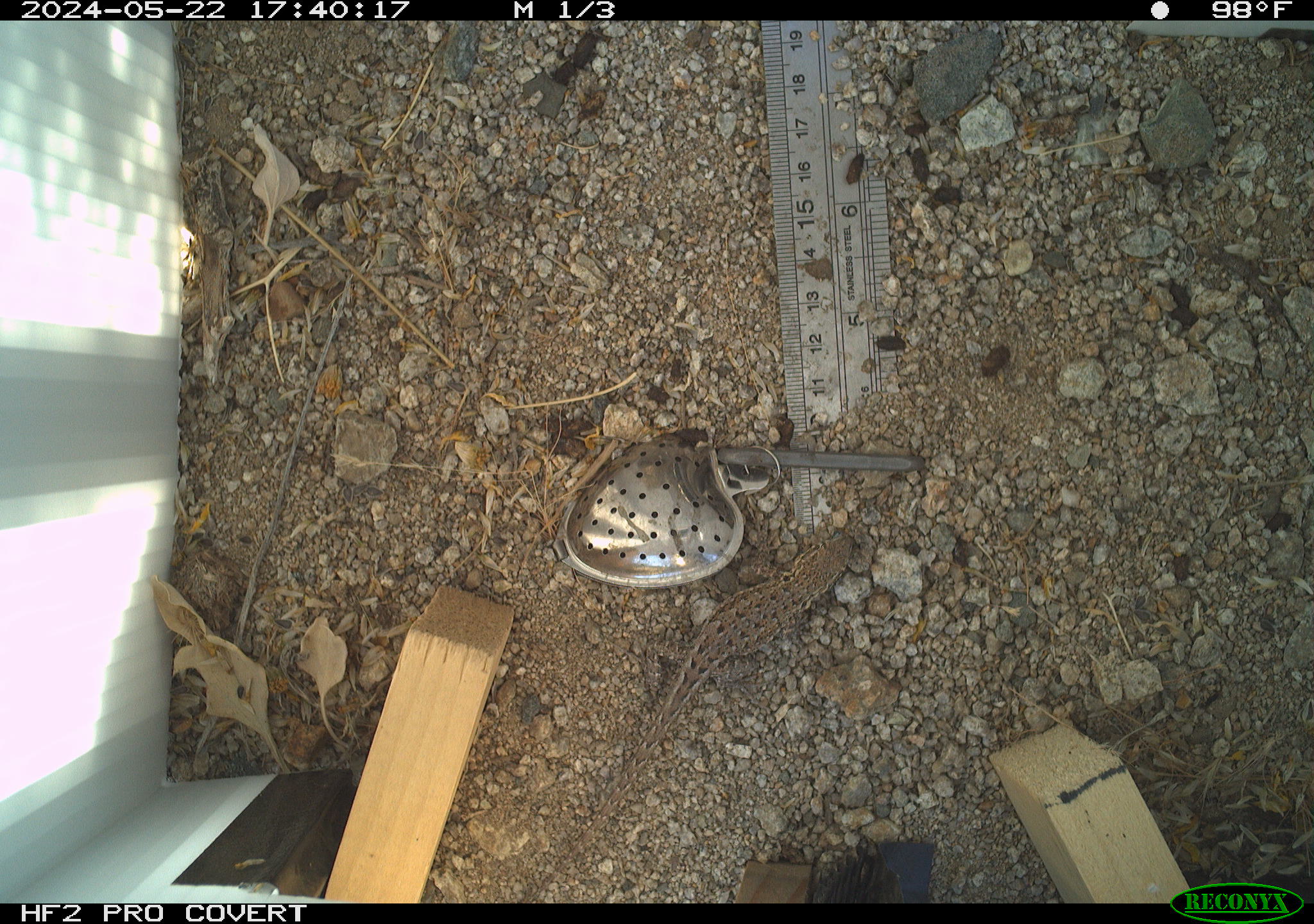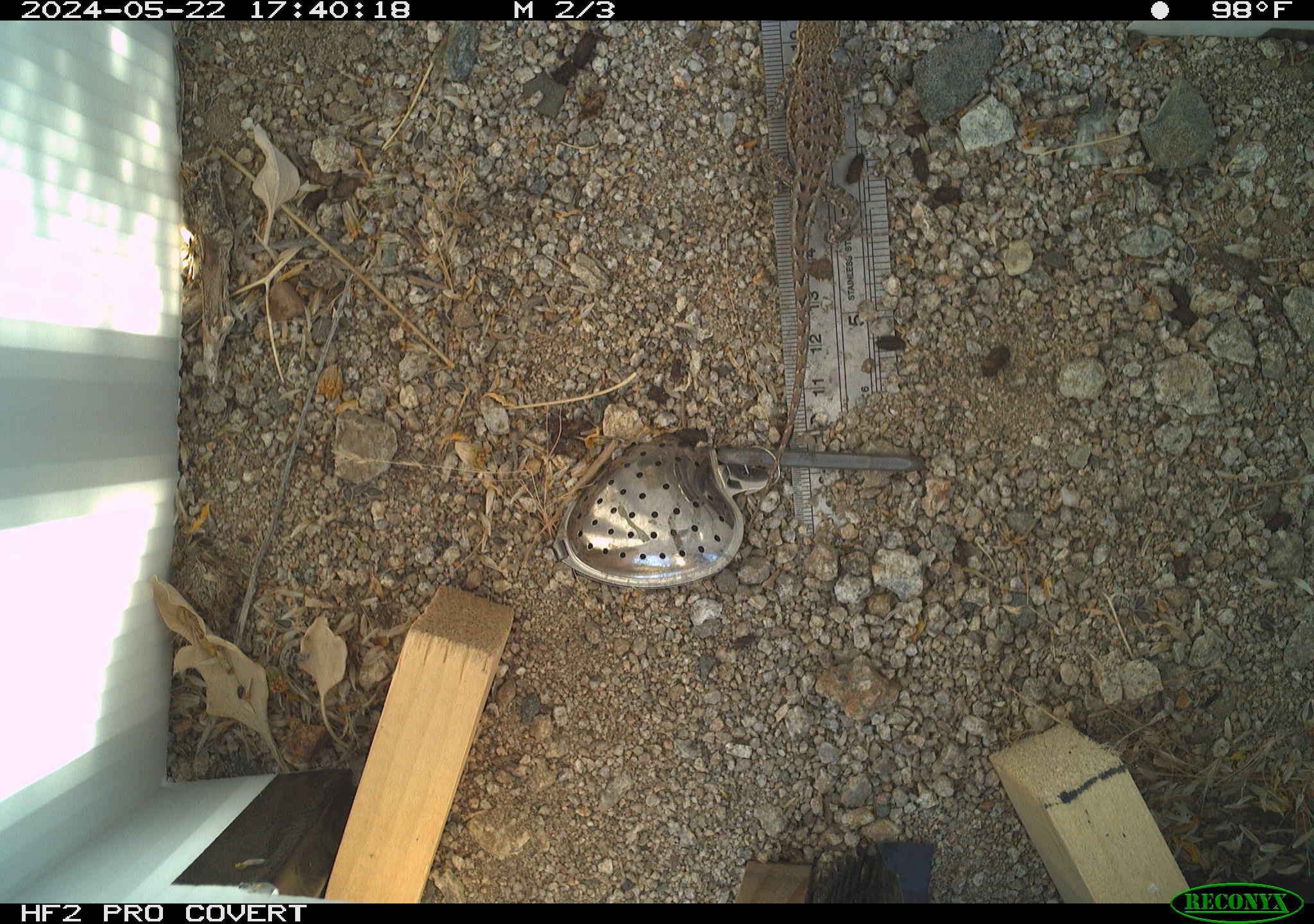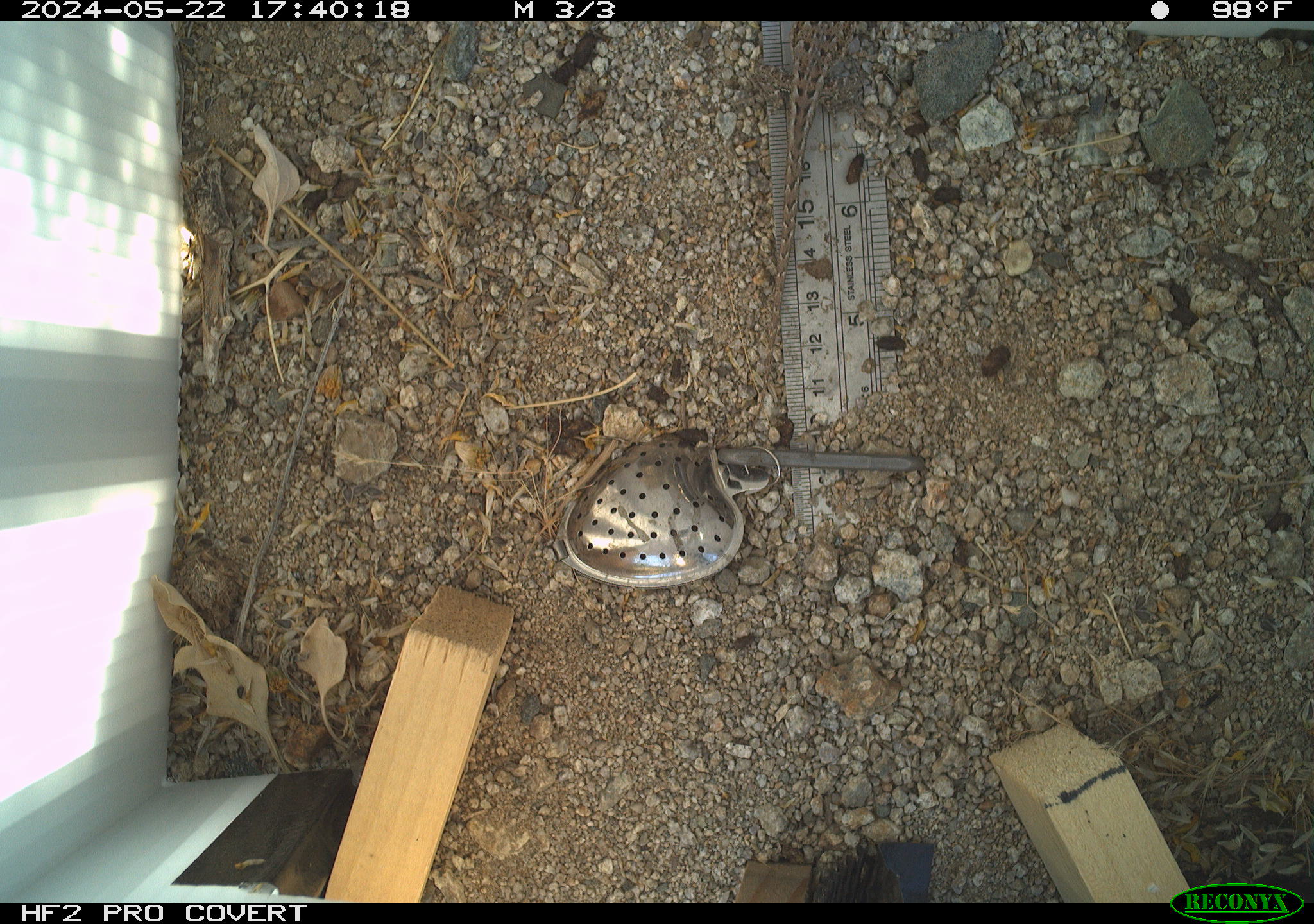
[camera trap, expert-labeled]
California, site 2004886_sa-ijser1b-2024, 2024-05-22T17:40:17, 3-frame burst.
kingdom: Animalia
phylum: Chordata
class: Reptilia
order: Squamata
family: Phrynosomatidae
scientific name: Phrynosomatidae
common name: phrynosomatid lizards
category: phrynosomatidae family